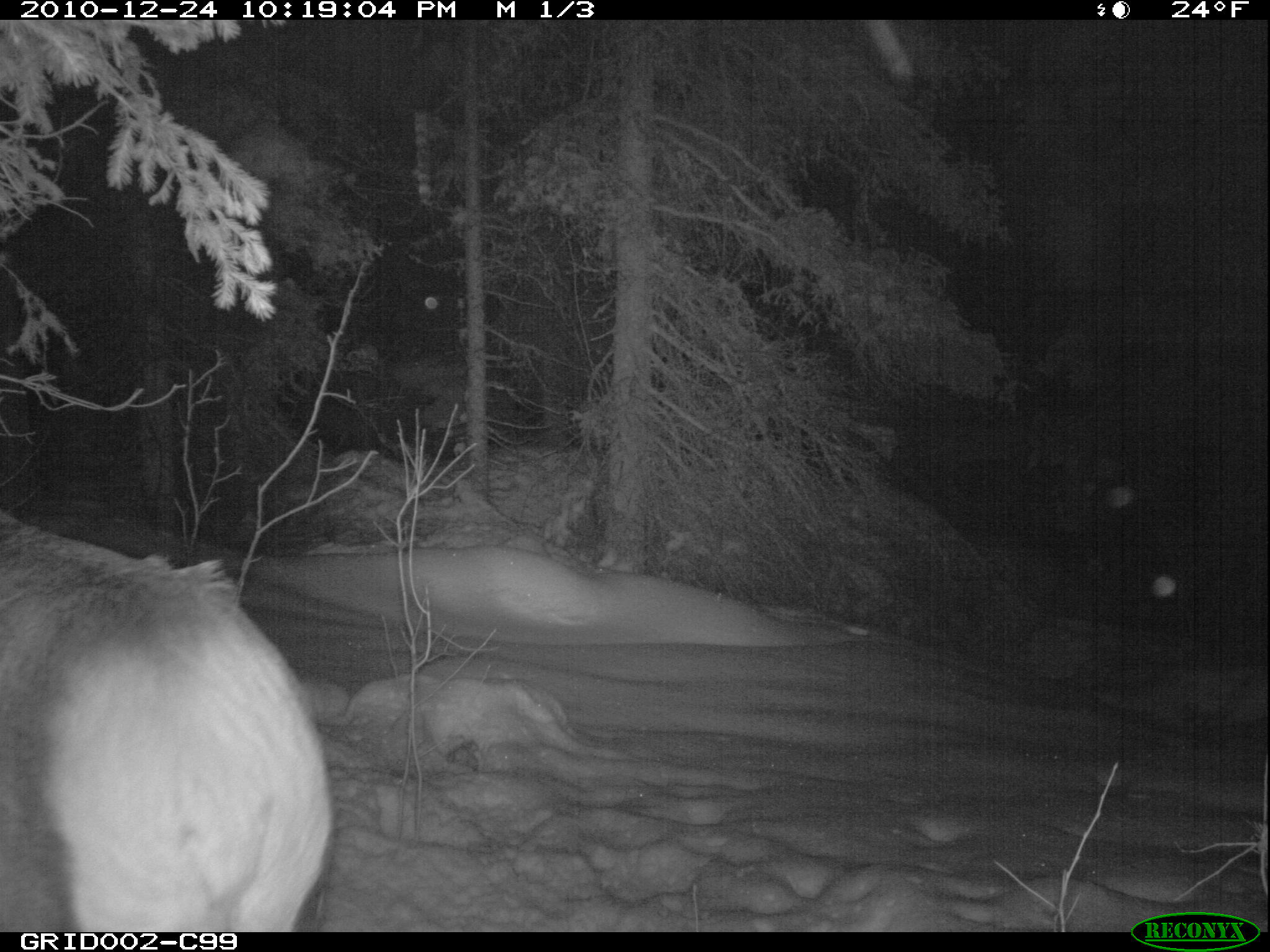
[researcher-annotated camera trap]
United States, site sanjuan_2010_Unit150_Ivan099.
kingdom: Animalia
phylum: Chordata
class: Mammalia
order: Artiodactyla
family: Cervidae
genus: Cervus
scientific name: Cervus elaphus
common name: red deer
Cervus elaphus (red deer).